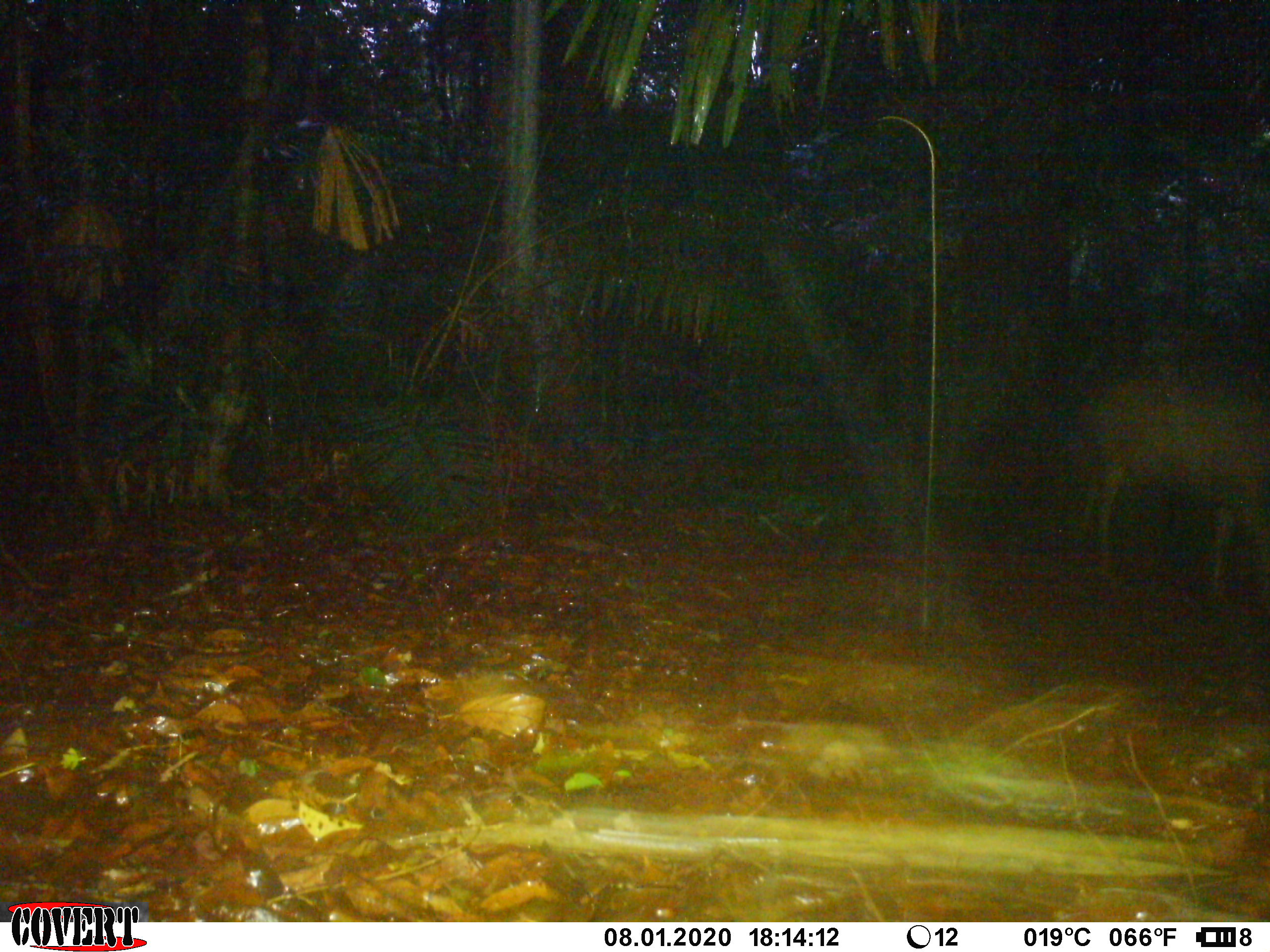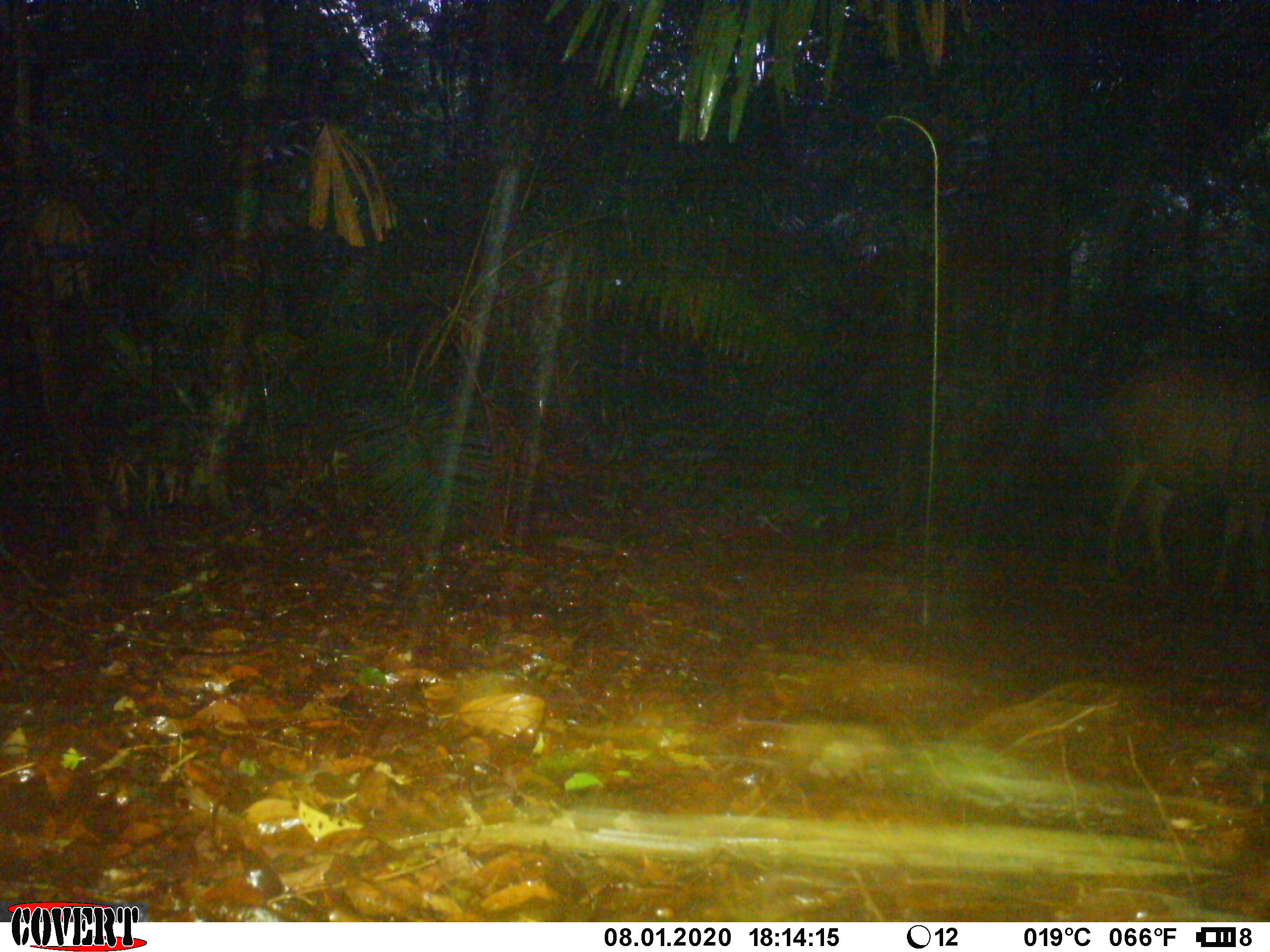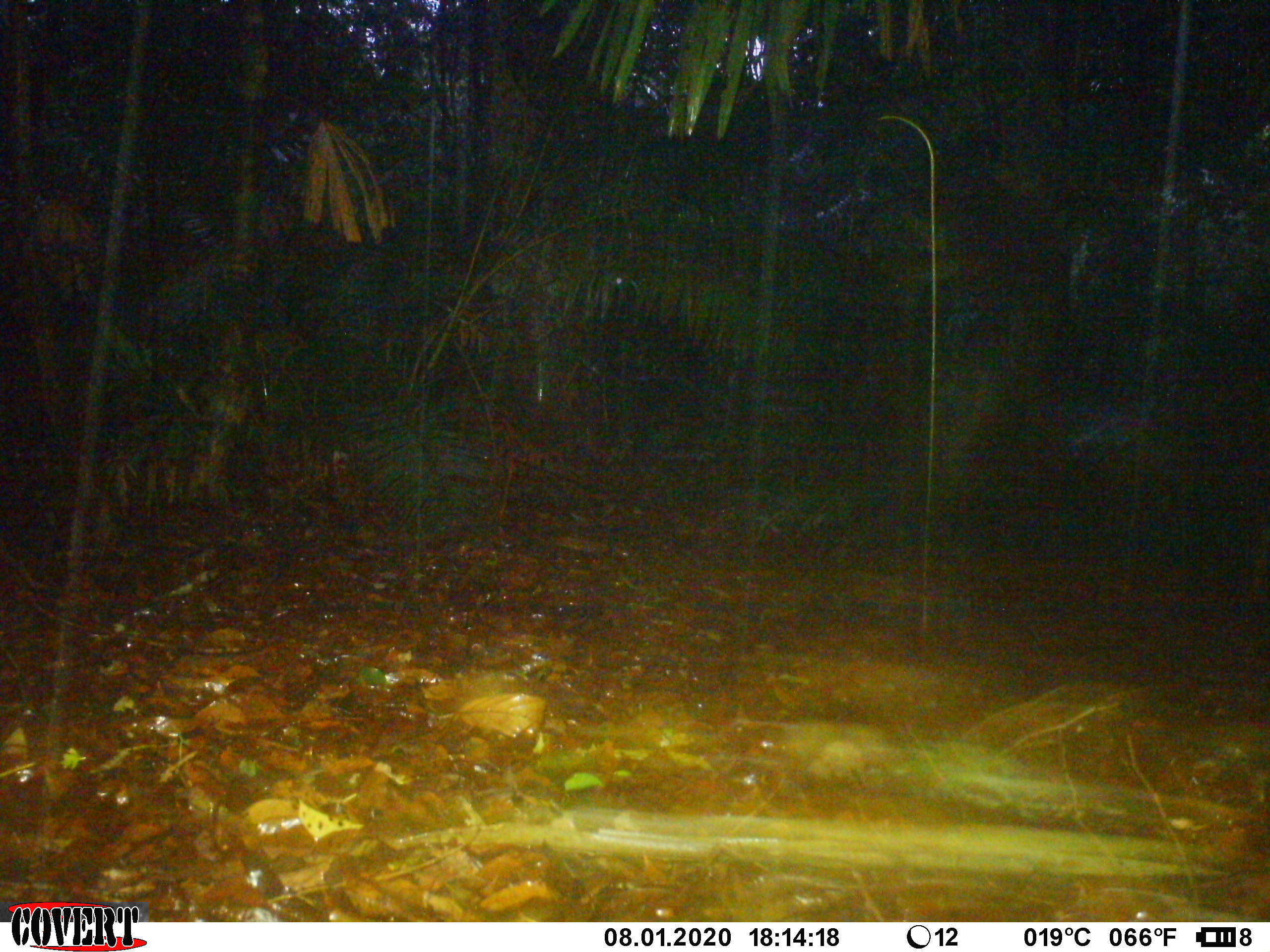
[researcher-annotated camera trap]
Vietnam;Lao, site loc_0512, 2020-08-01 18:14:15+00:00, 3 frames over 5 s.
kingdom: Animalia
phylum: Chordata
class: Mammalia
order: Artiodactyla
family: Cervidae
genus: Rusa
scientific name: Rusa unicolor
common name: sambar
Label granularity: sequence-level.